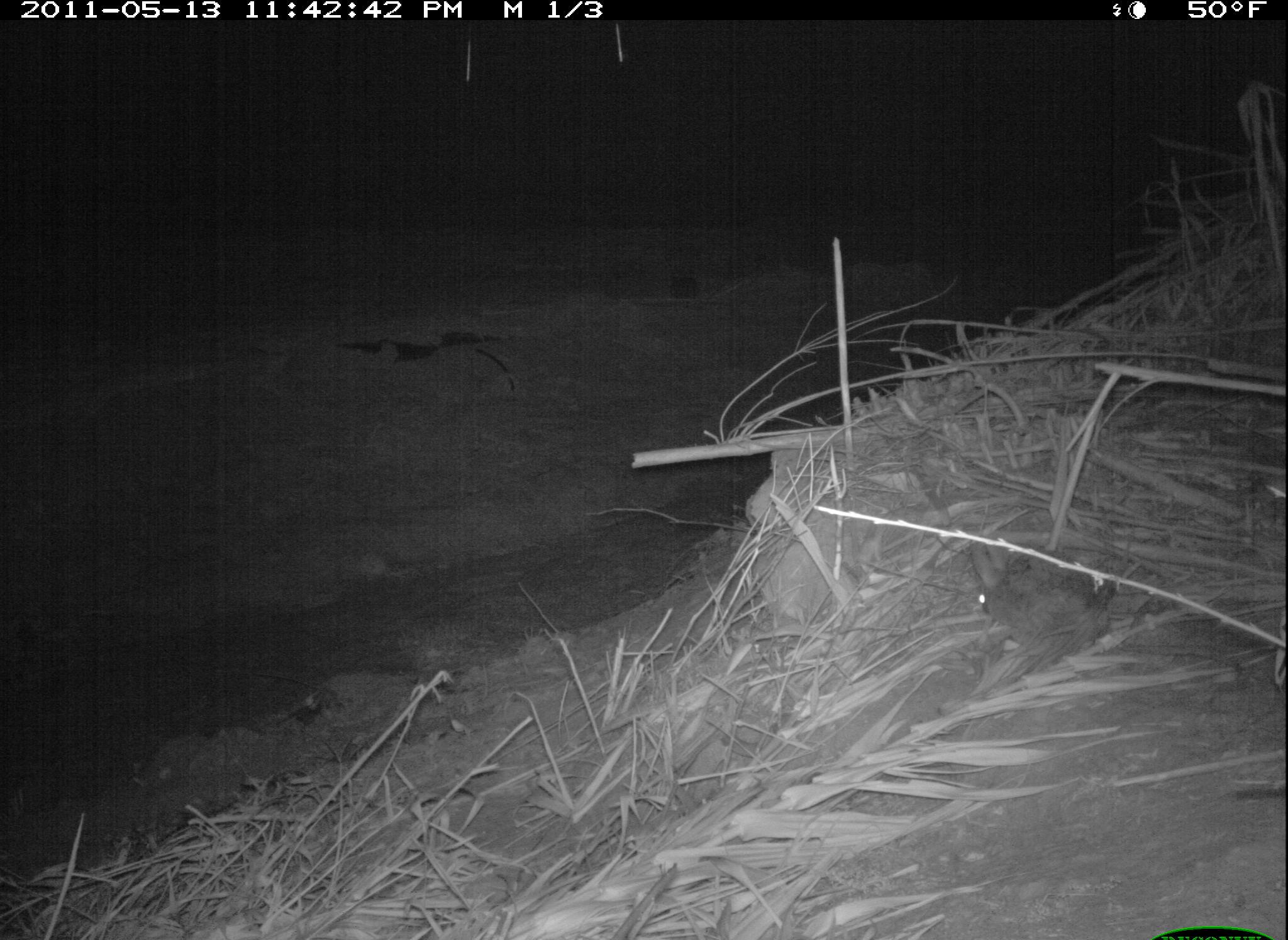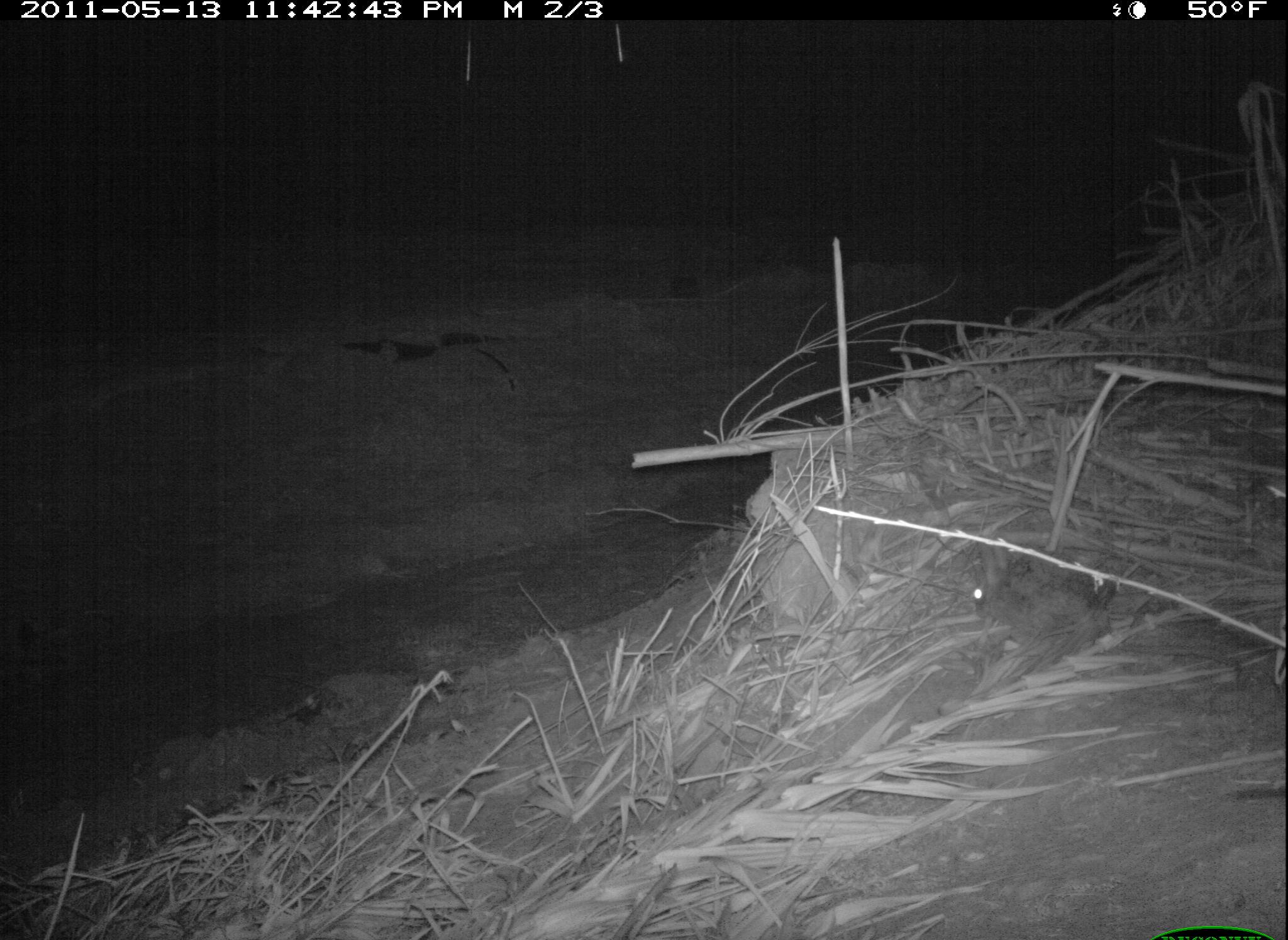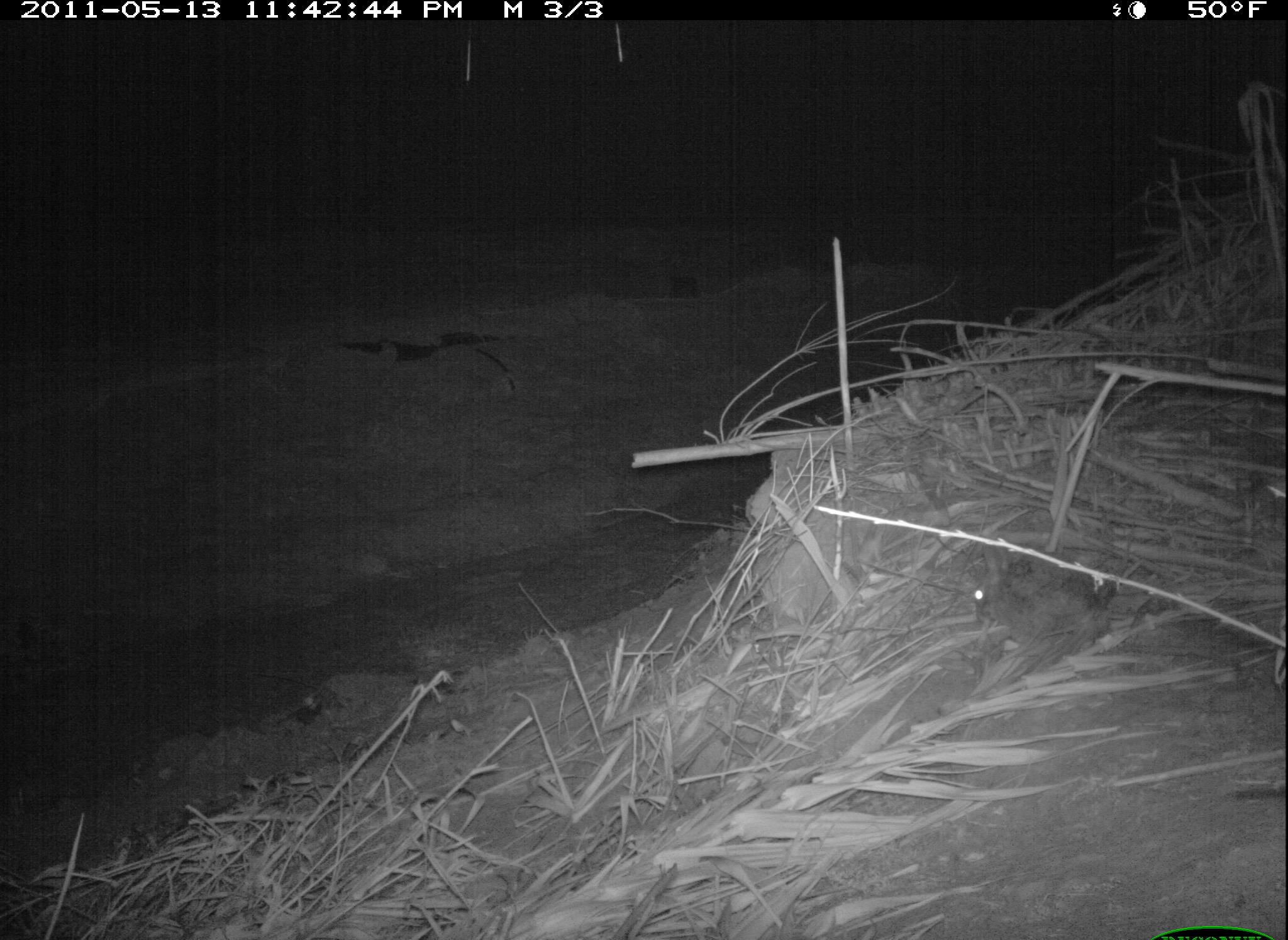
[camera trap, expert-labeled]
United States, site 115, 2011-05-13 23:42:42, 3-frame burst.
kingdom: Animalia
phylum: Chordata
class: Mammalia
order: Lagomorpha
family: Leporidae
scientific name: Leporidae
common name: rabbits and hares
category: rabbit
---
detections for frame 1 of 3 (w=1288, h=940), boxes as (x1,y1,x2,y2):
rabbit: (960,538,1125,668)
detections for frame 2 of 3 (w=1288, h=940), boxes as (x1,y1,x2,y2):
rabbit: (963,540,1124,672)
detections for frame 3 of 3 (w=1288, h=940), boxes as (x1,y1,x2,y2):
rabbit: (963,528,1127,665)